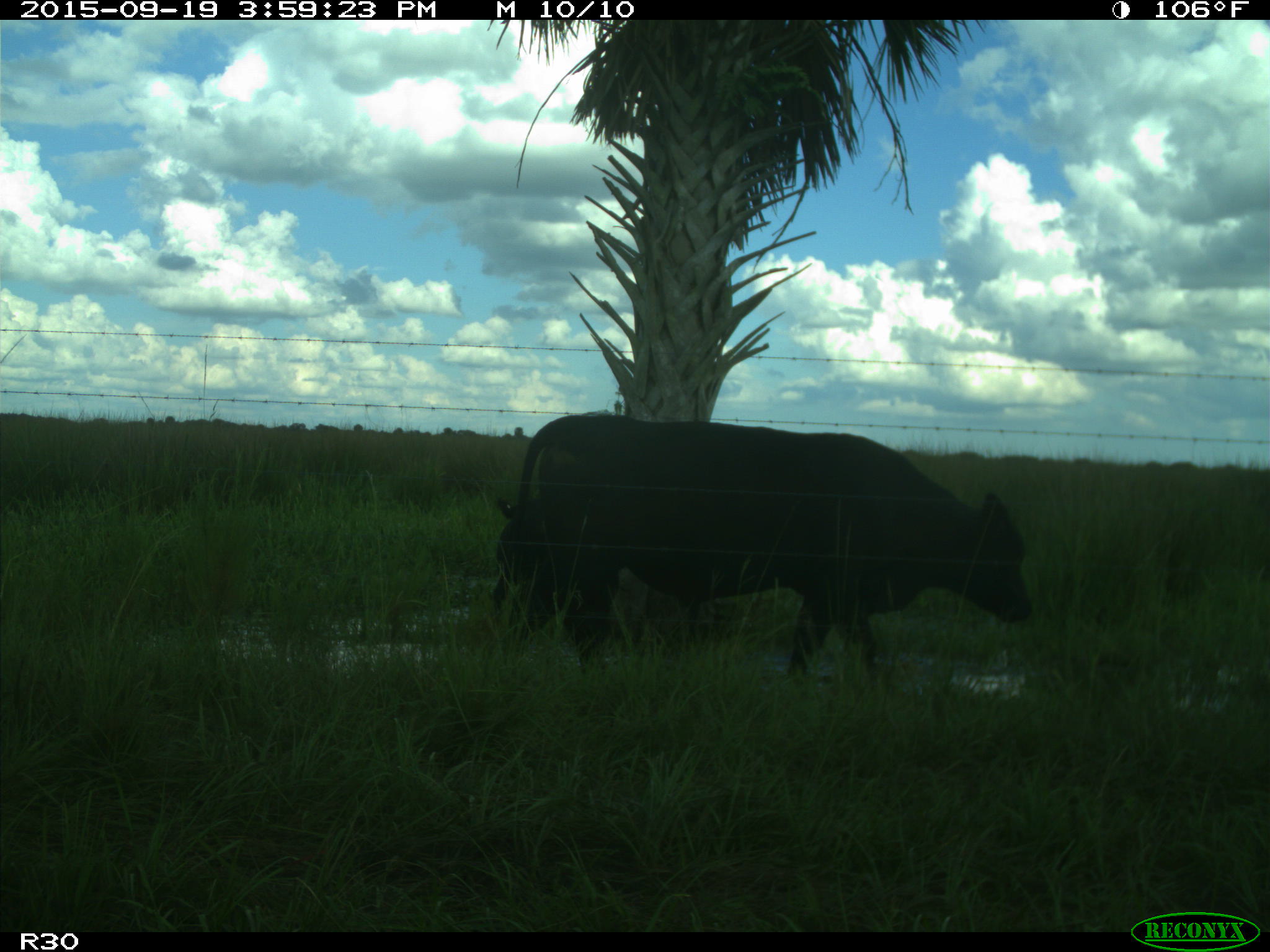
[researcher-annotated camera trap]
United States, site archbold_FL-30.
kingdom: Animalia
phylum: Chordata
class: Mammalia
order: Artiodactyla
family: Bovidae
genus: Bos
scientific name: Bos taurus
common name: domestic cow